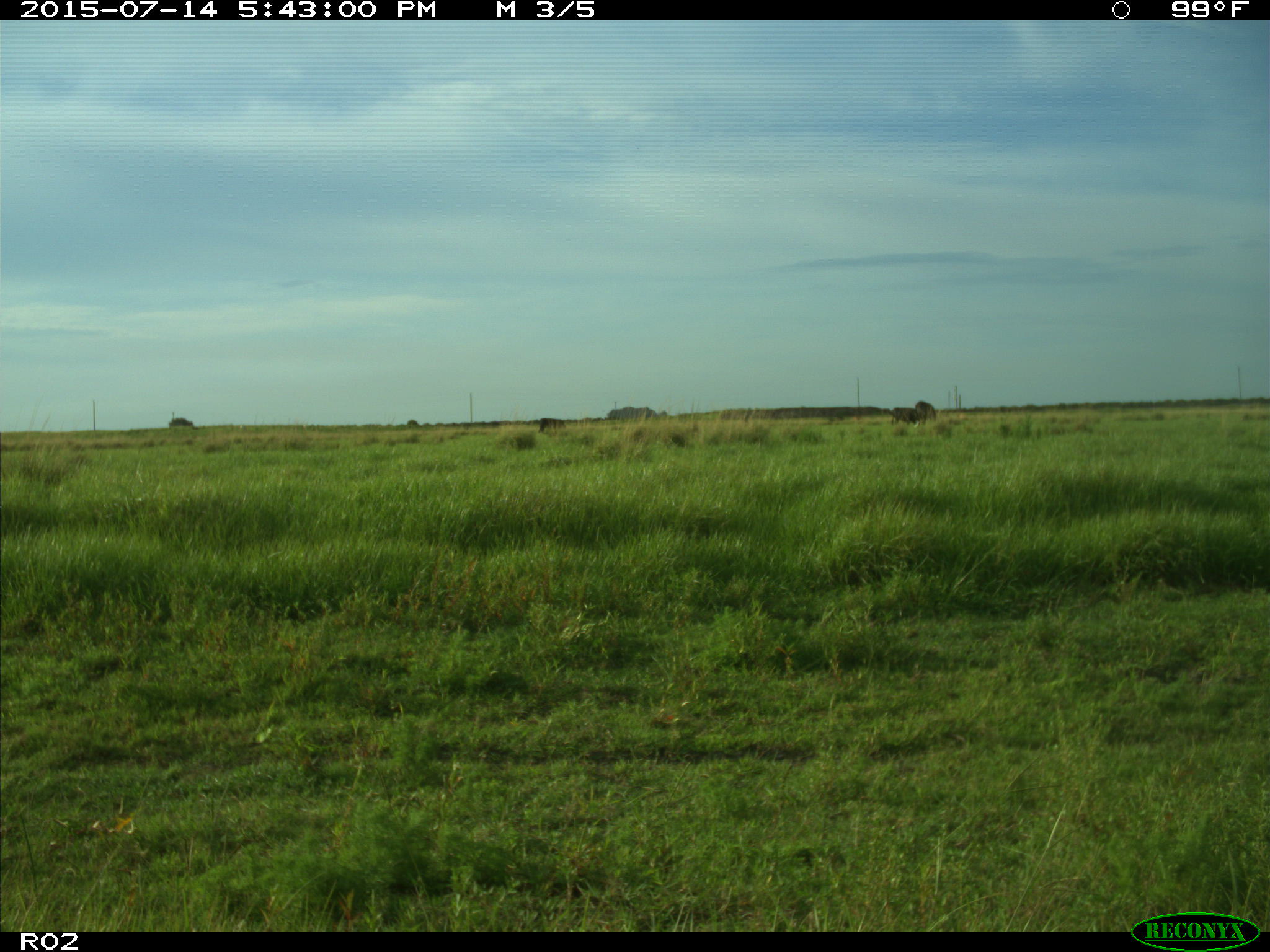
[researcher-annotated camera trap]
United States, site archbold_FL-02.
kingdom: Animalia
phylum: Chordata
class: Mammalia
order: Artiodactyla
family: Bovidae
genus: Bos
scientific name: Bos taurus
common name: domestic cow